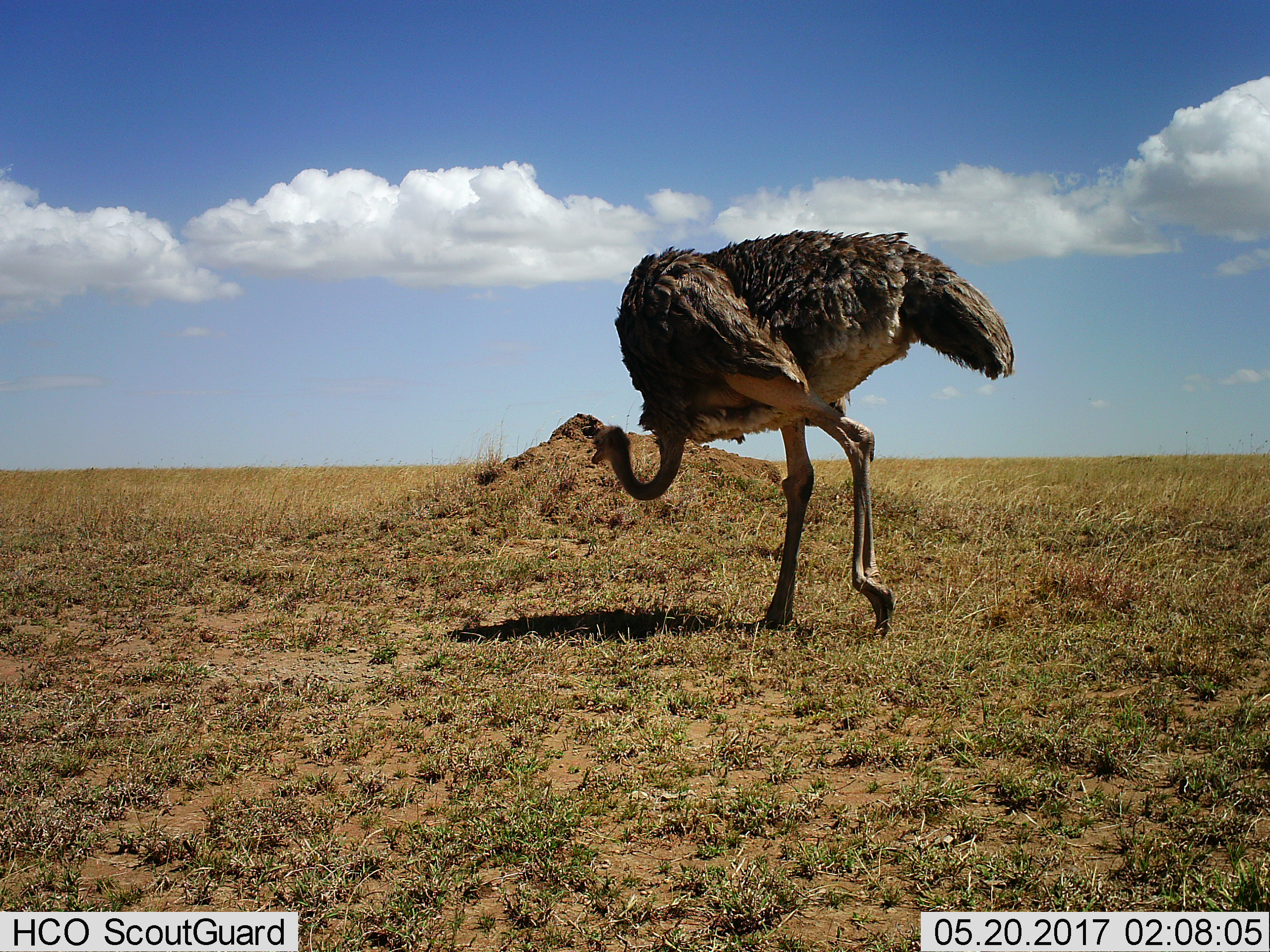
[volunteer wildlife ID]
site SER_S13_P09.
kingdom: Animalia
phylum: Chordata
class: Aves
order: Struthioniformes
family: Struthionidae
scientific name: Struthionidae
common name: ostrich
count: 1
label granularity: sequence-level